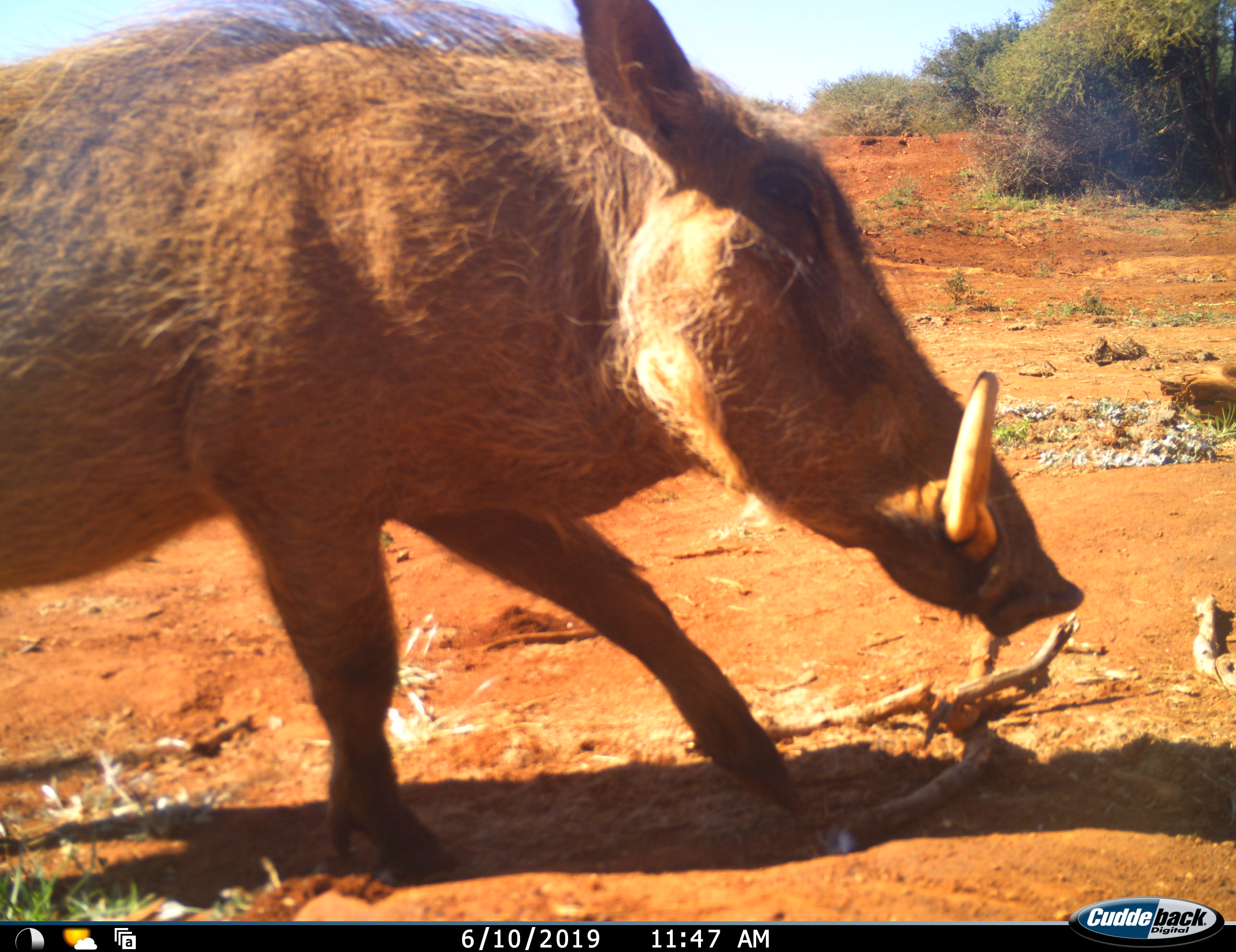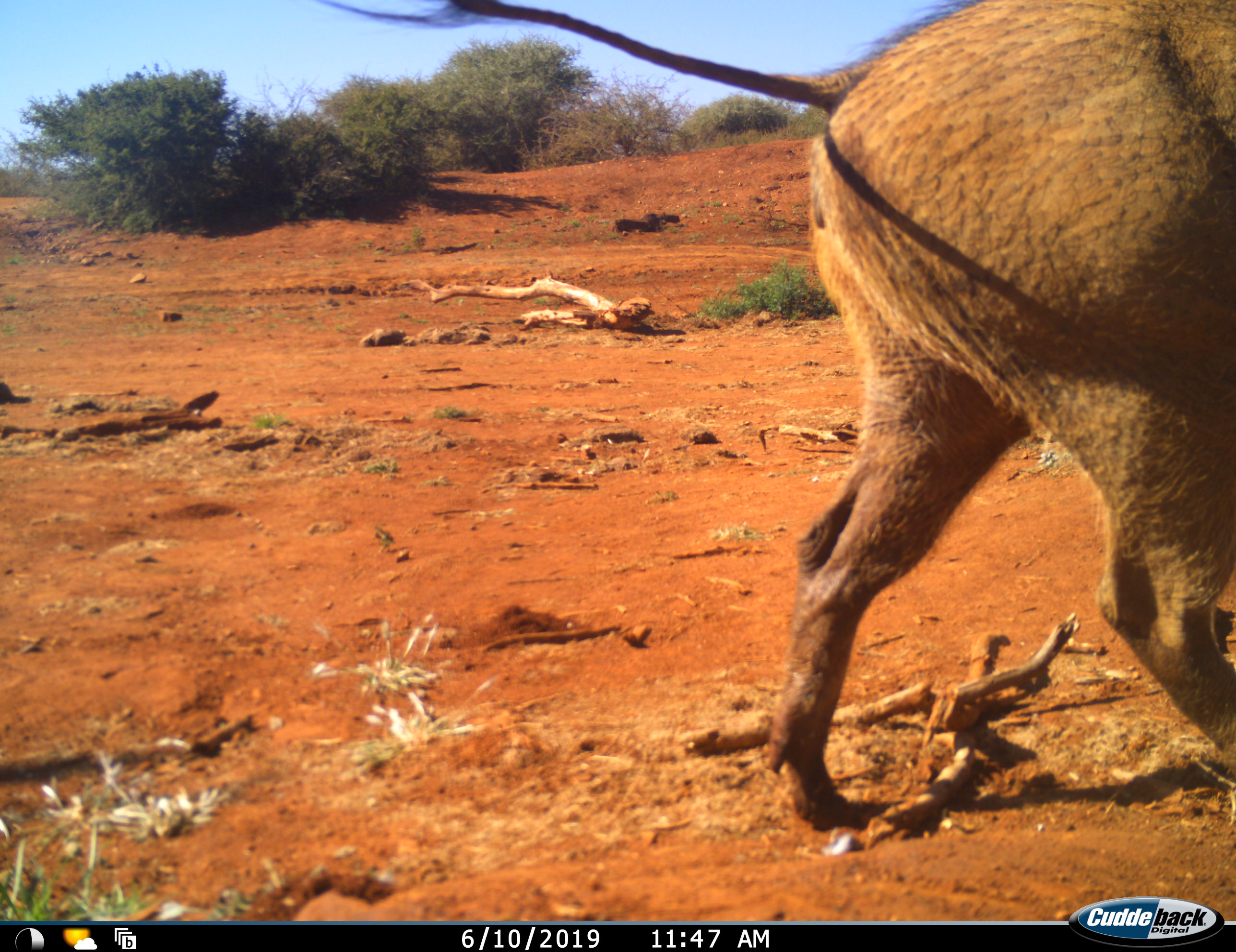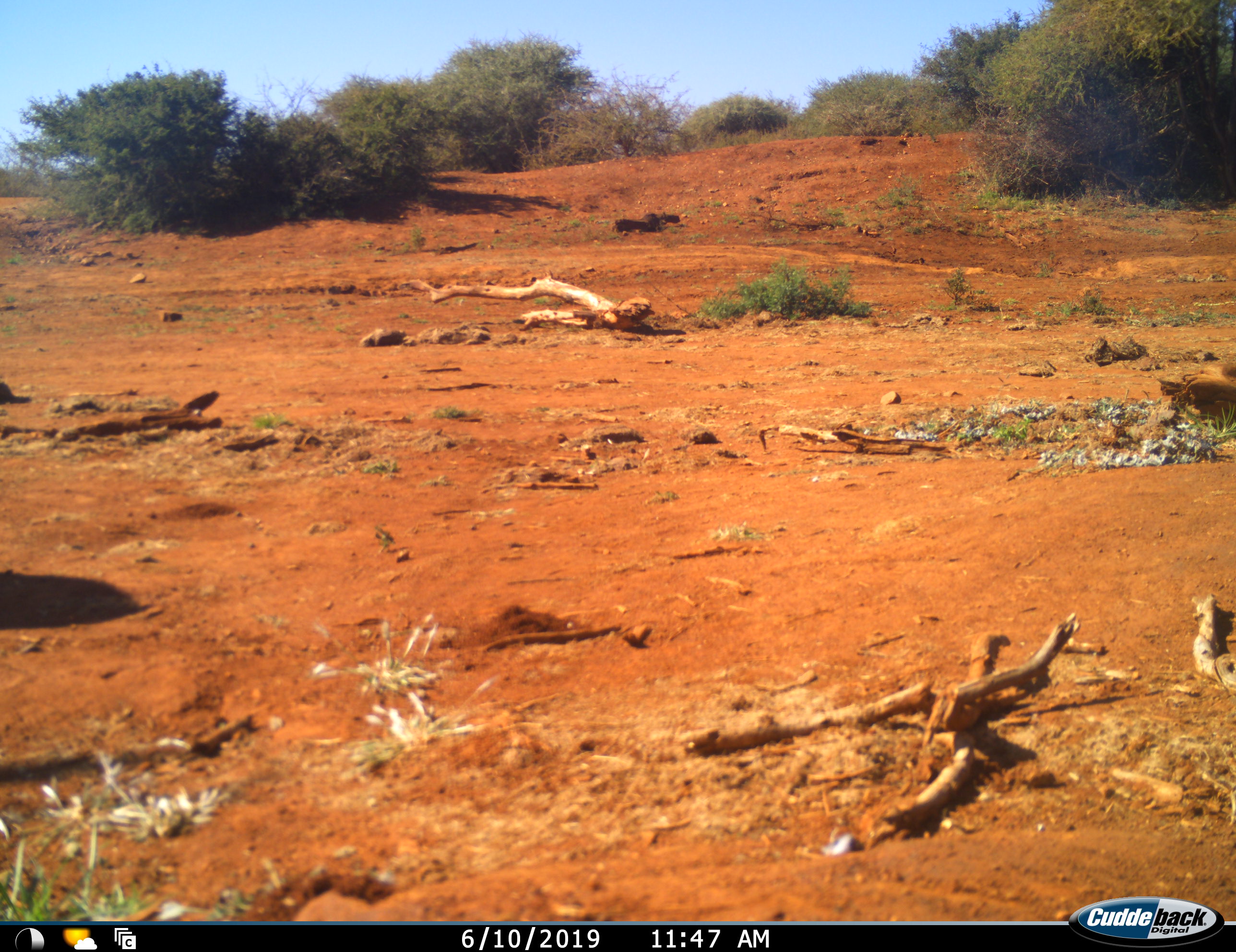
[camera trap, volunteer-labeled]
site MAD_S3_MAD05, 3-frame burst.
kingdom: Animalia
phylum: Chordata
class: Mammalia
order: Artiodactyla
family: Suidae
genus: Phacochoerus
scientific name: Phacochoerus africanus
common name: warthog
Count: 1.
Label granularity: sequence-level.